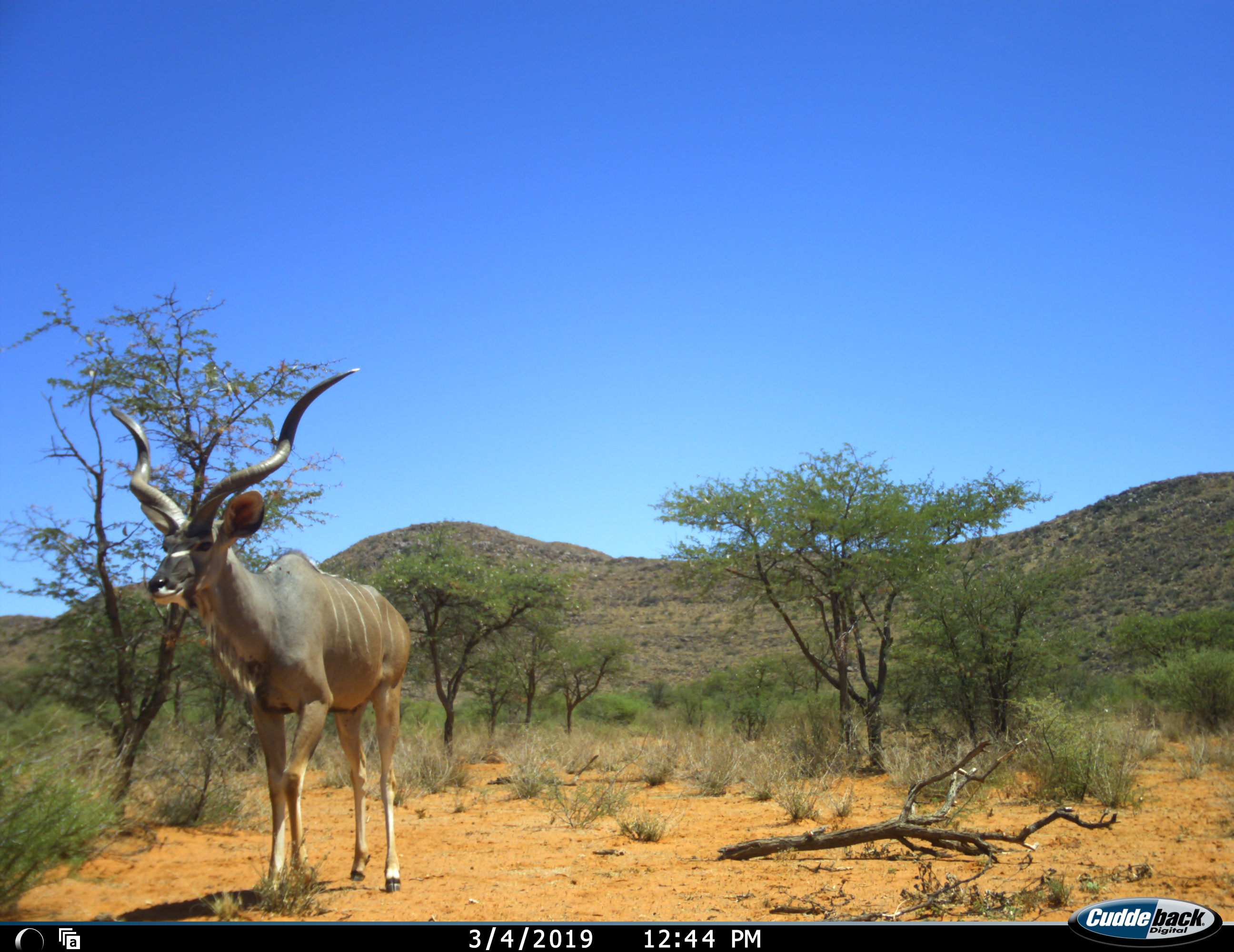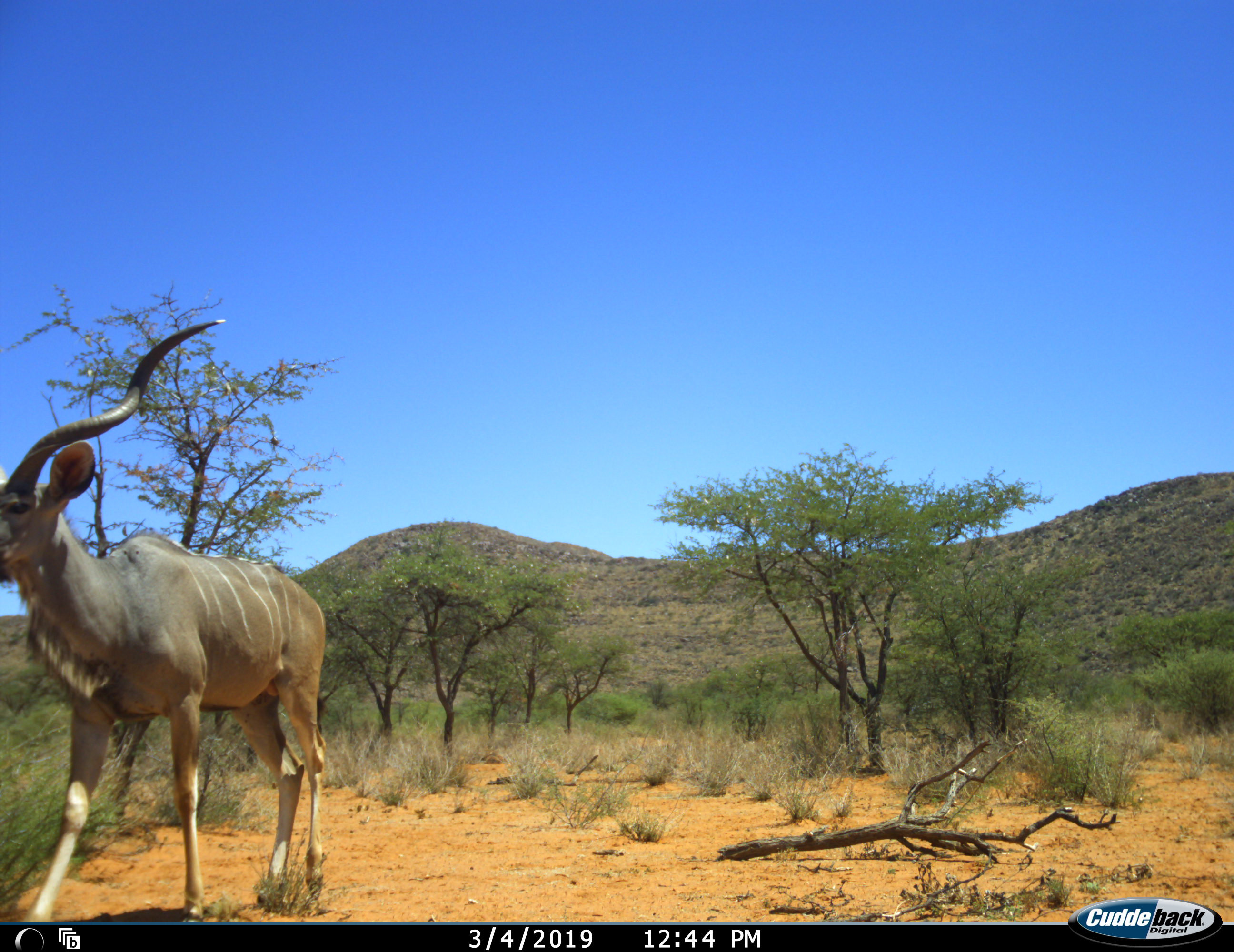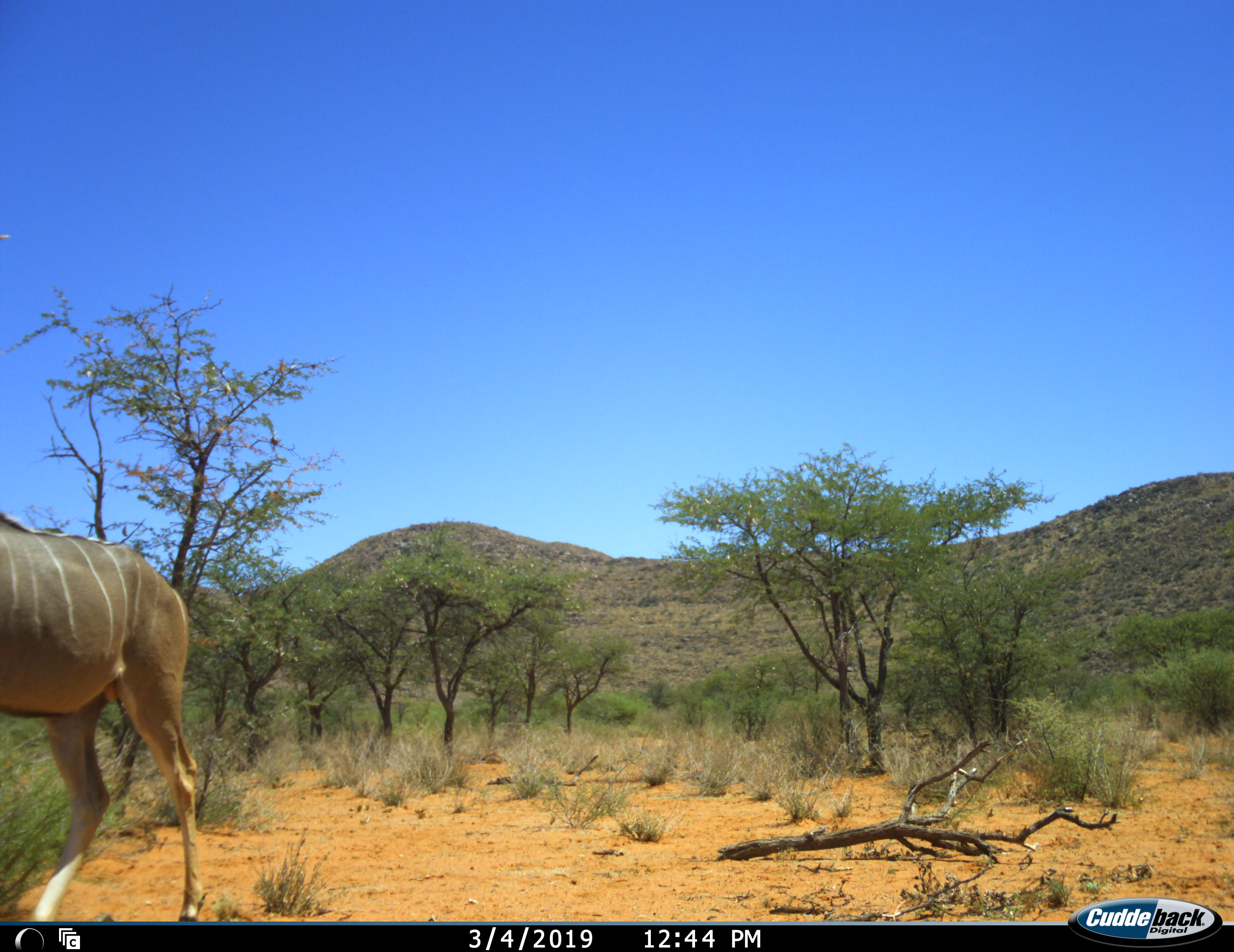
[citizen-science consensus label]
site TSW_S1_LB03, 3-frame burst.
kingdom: Animalia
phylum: Chordata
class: Mammalia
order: Artiodactyla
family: Bovidae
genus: Tragelaphus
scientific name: Tragelaphus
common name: kudu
Kudu (Tragelaphus), count 1. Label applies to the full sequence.